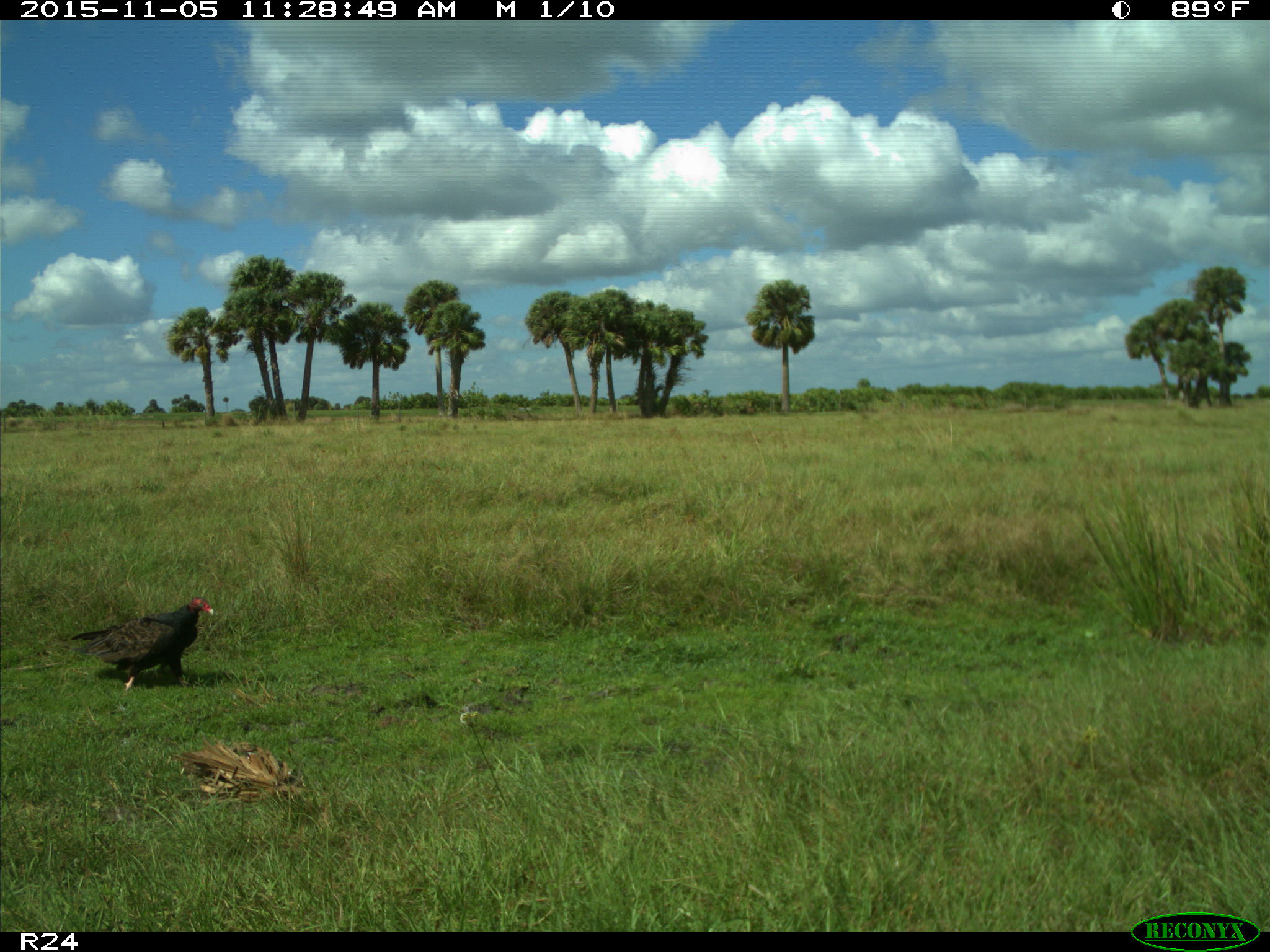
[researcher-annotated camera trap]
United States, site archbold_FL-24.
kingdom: Animalia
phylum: Chordata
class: Aves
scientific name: Aves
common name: birds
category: unidentified bird